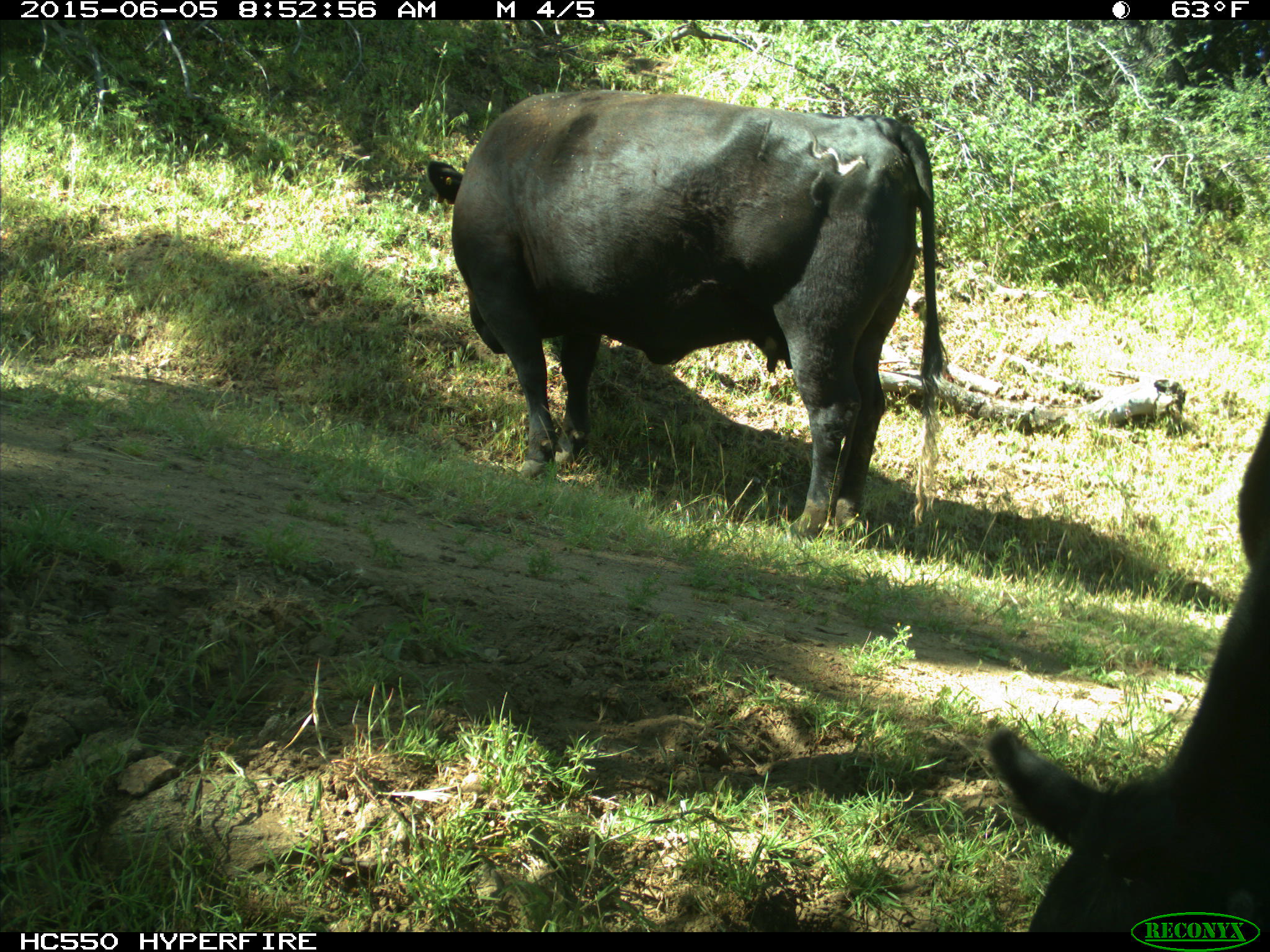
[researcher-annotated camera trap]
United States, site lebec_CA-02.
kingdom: Animalia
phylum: Chordata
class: Mammalia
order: Artiodactyla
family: Bovidae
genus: Bos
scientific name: Bos taurus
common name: domestic cow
Bos taurus (domestic cow).